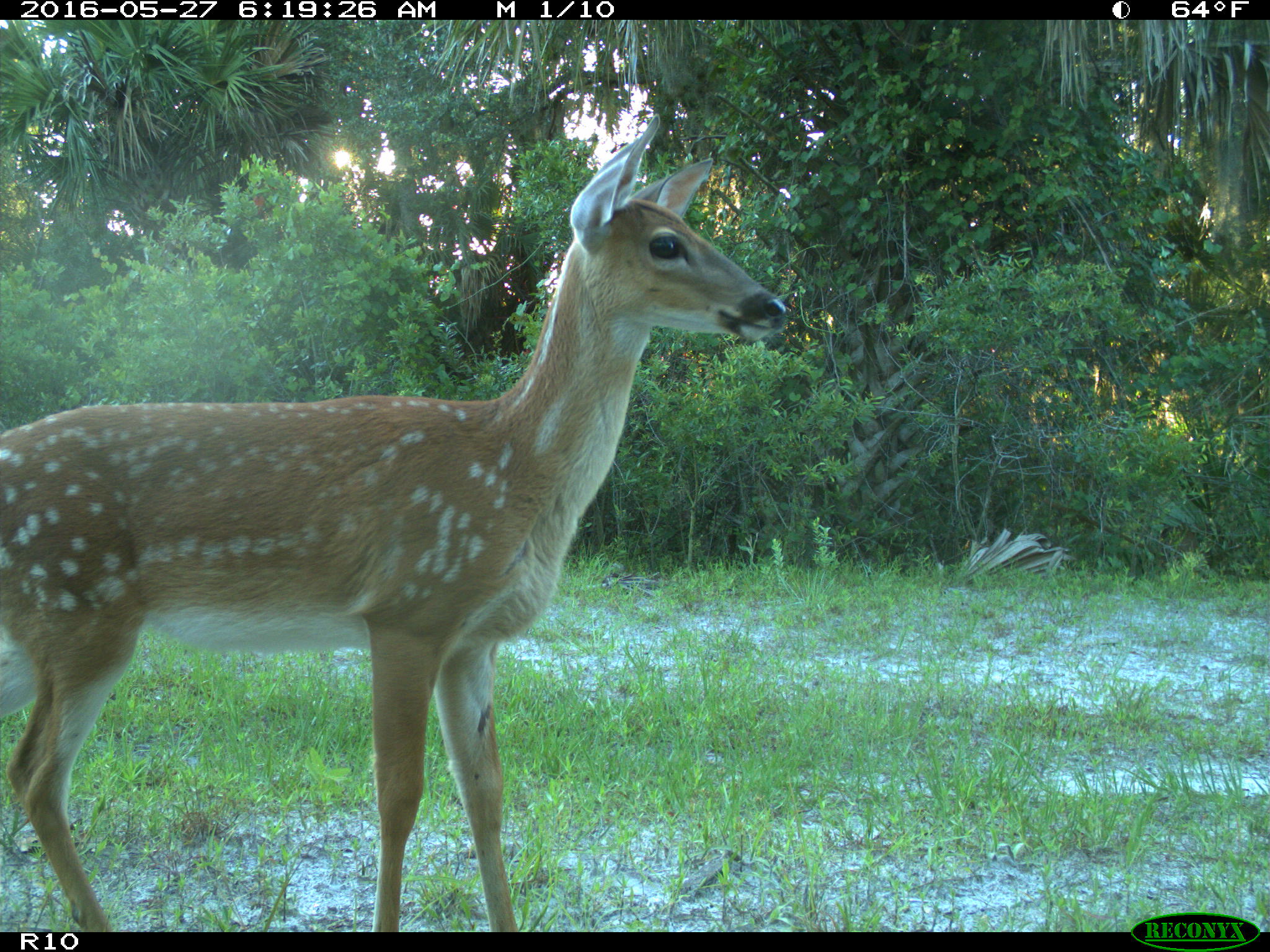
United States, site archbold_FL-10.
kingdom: Animalia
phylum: Chordata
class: Mammalia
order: Artiodactyla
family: Cervidae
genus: Odocoileus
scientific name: Odocoileus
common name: deer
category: unidentified deer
Unidentified deer (deer) (Odocoileus).